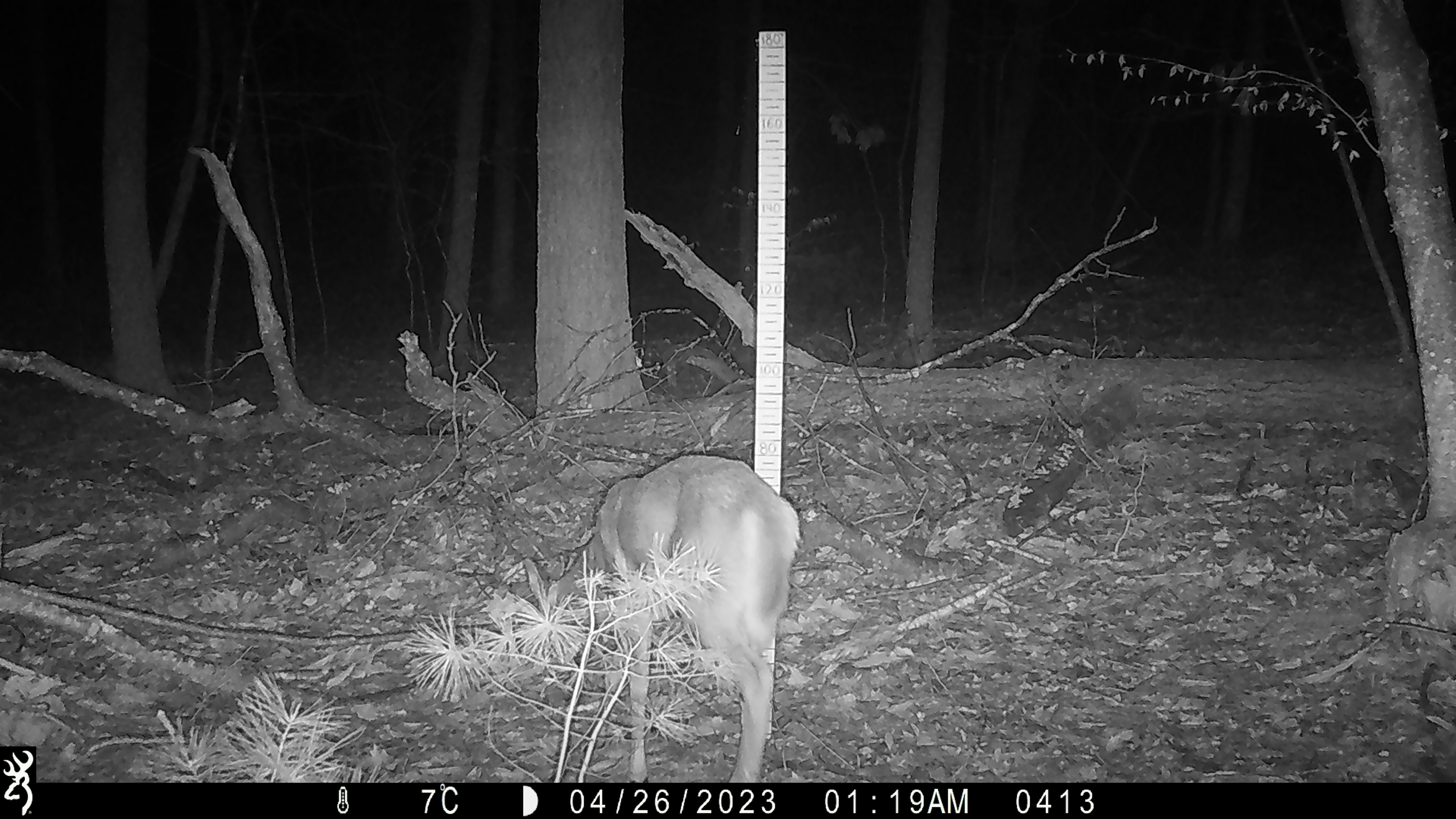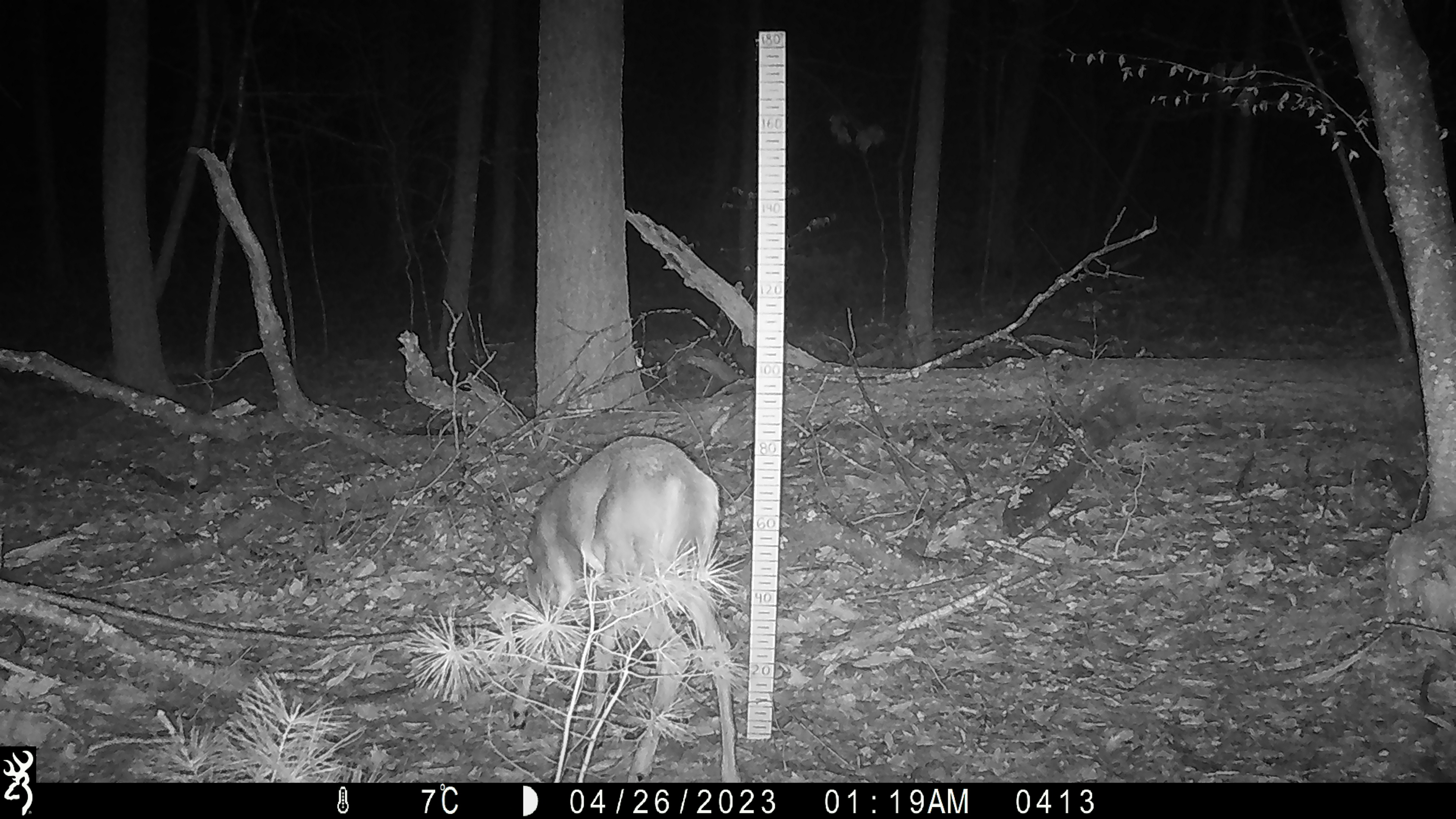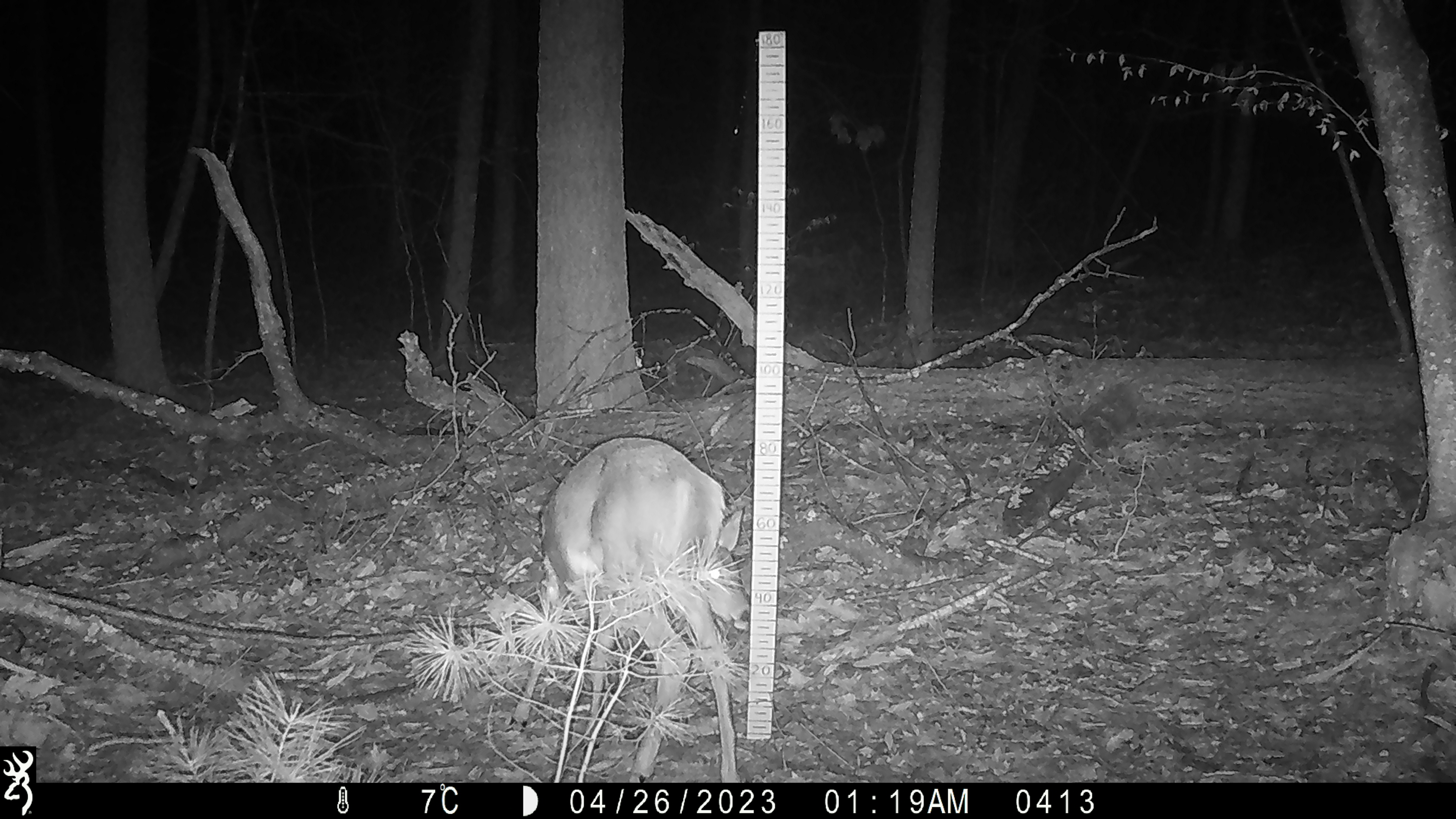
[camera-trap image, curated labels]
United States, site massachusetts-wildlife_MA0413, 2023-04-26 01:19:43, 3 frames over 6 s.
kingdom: Animalia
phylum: Chordata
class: Mammalia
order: Artiodactyla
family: Cervidae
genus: Odocoileus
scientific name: Odocoileus virginianus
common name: white-tailed deer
White-tailed deer (Odocoileus virginianus).